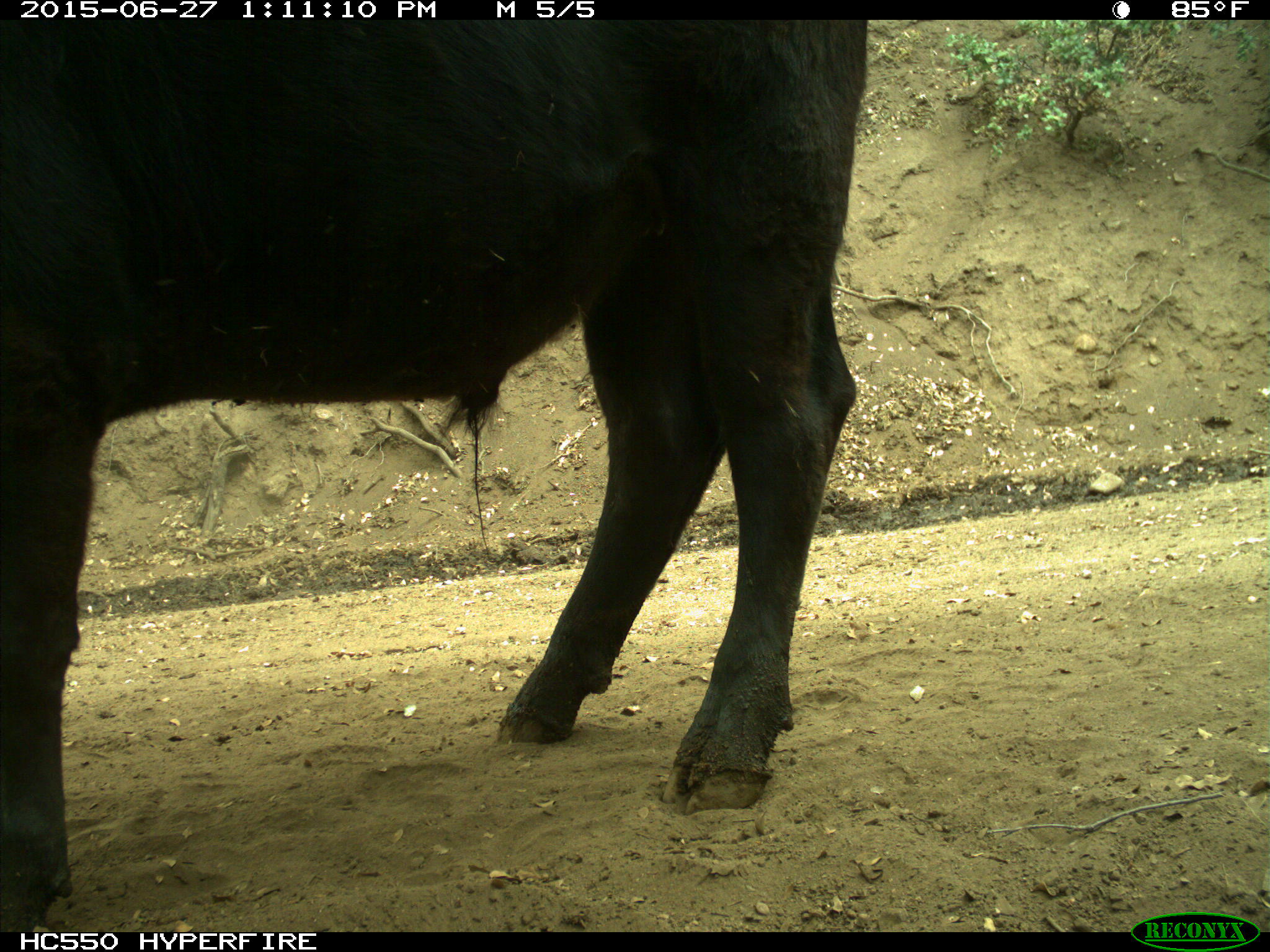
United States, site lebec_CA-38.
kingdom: Animalia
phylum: Chordata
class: Mammalia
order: Artiodactyla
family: Bovidae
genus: Bos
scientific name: Bos taurus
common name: domestic cow